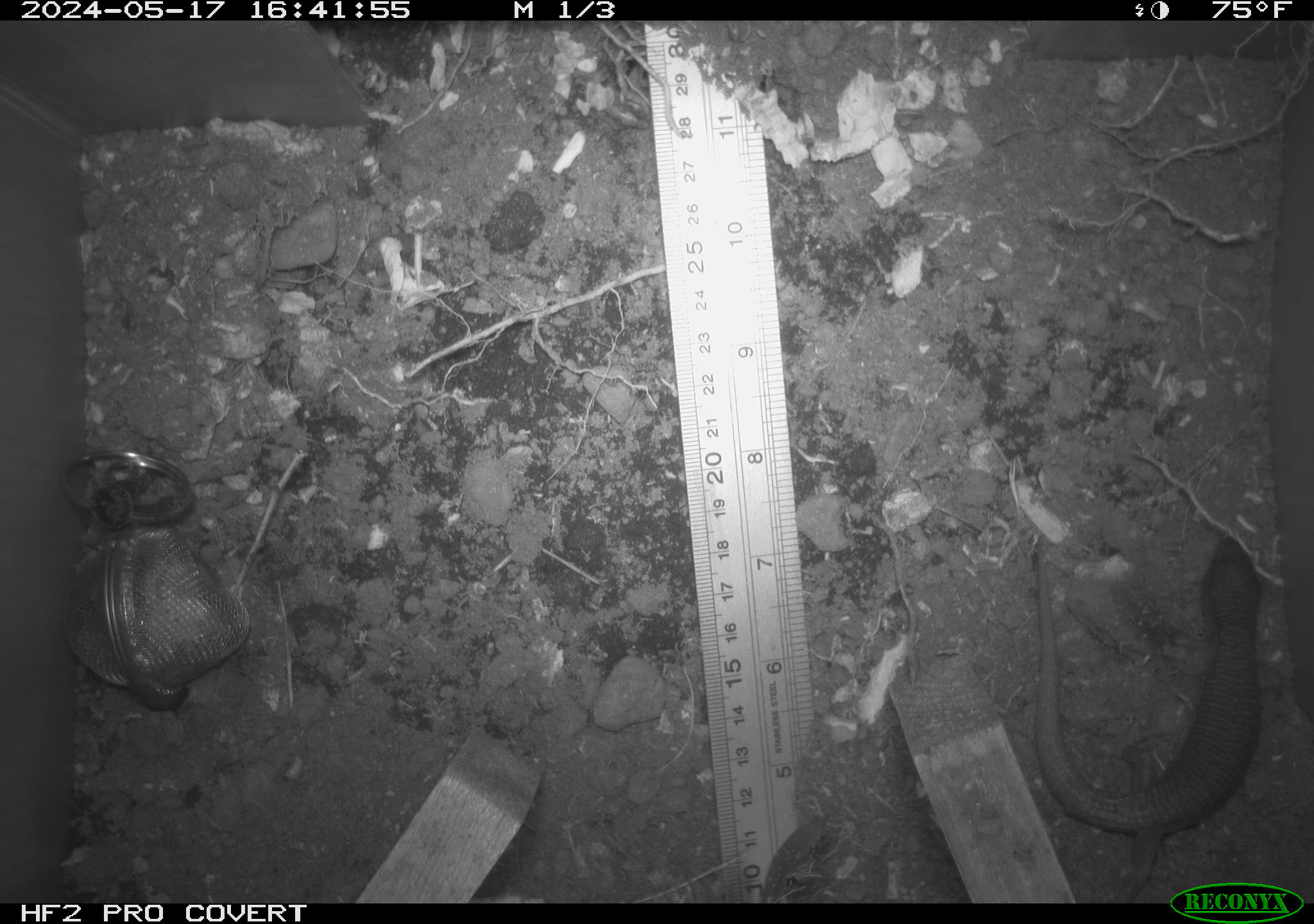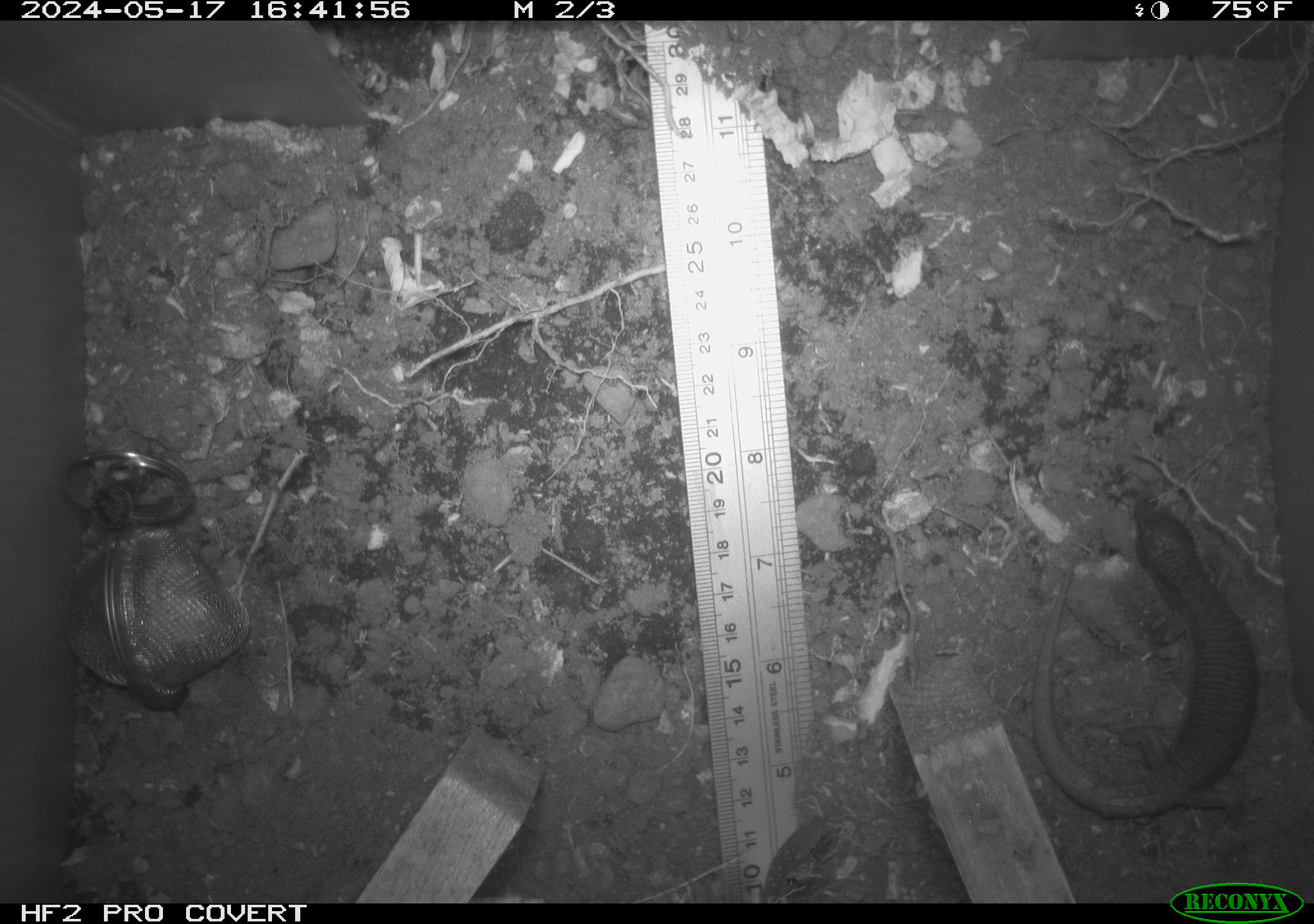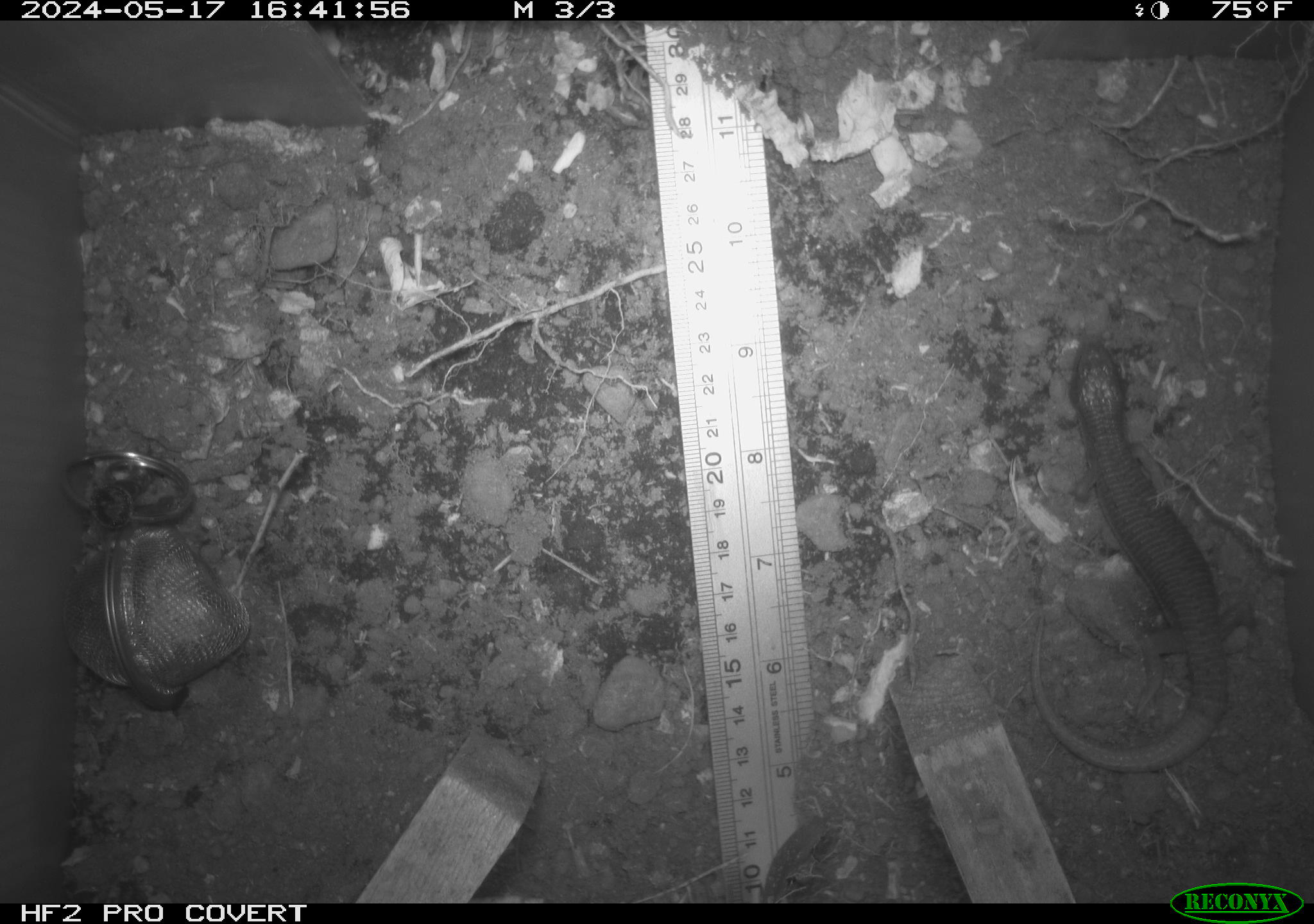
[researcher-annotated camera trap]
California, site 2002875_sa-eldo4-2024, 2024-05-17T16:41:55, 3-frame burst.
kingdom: Animalia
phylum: Chordata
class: Reptilia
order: Squamata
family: Anguidae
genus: Elgaria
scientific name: Elgaria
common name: alligator lizards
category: elgaria species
Elgaria species (alligator lizards) (Elgaria).